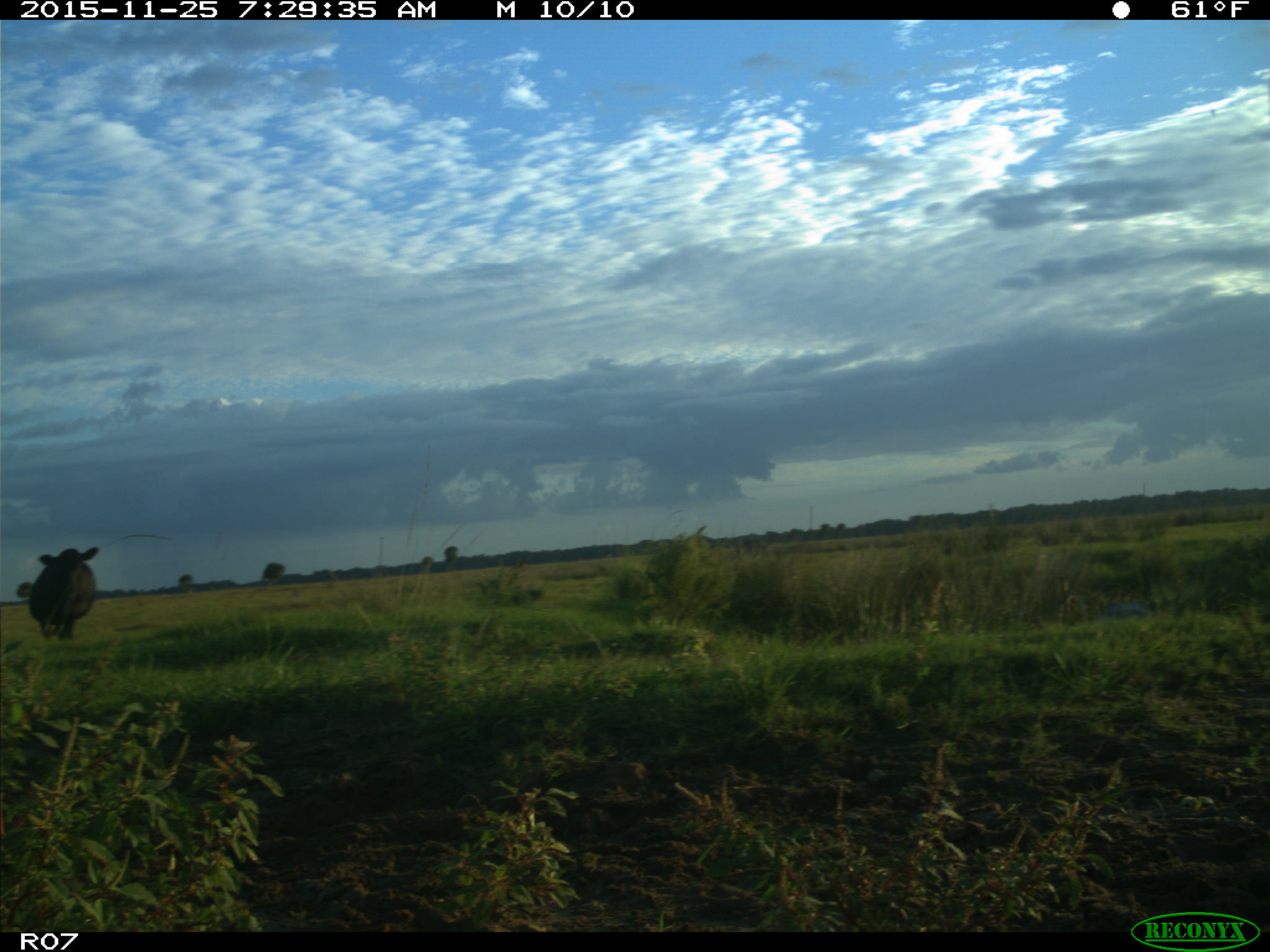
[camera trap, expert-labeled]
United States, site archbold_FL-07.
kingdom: Animalia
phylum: Chordata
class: Mammalia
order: Artiodactyla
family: Bovidae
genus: Bos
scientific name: Bos taurus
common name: domestic cow